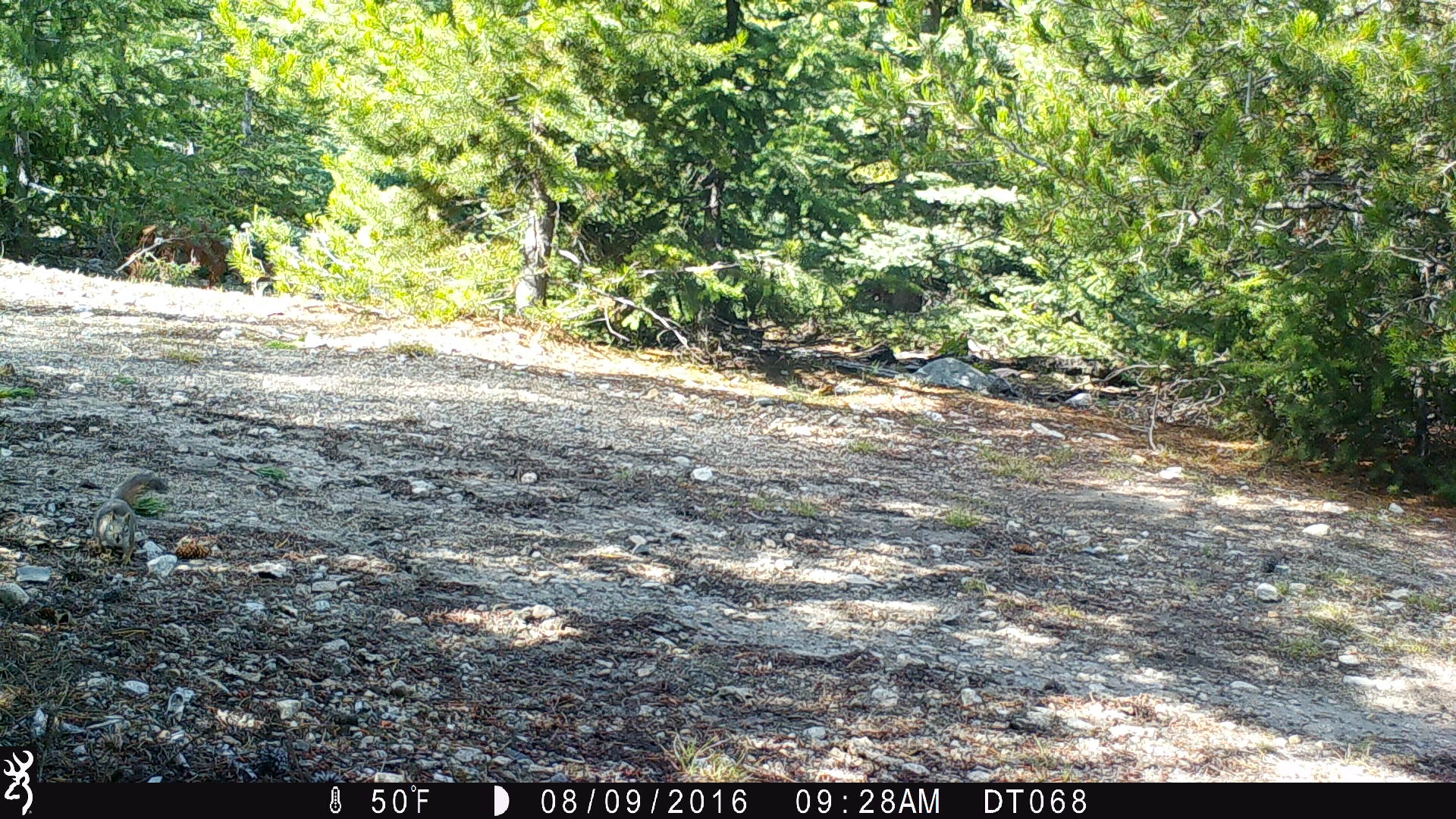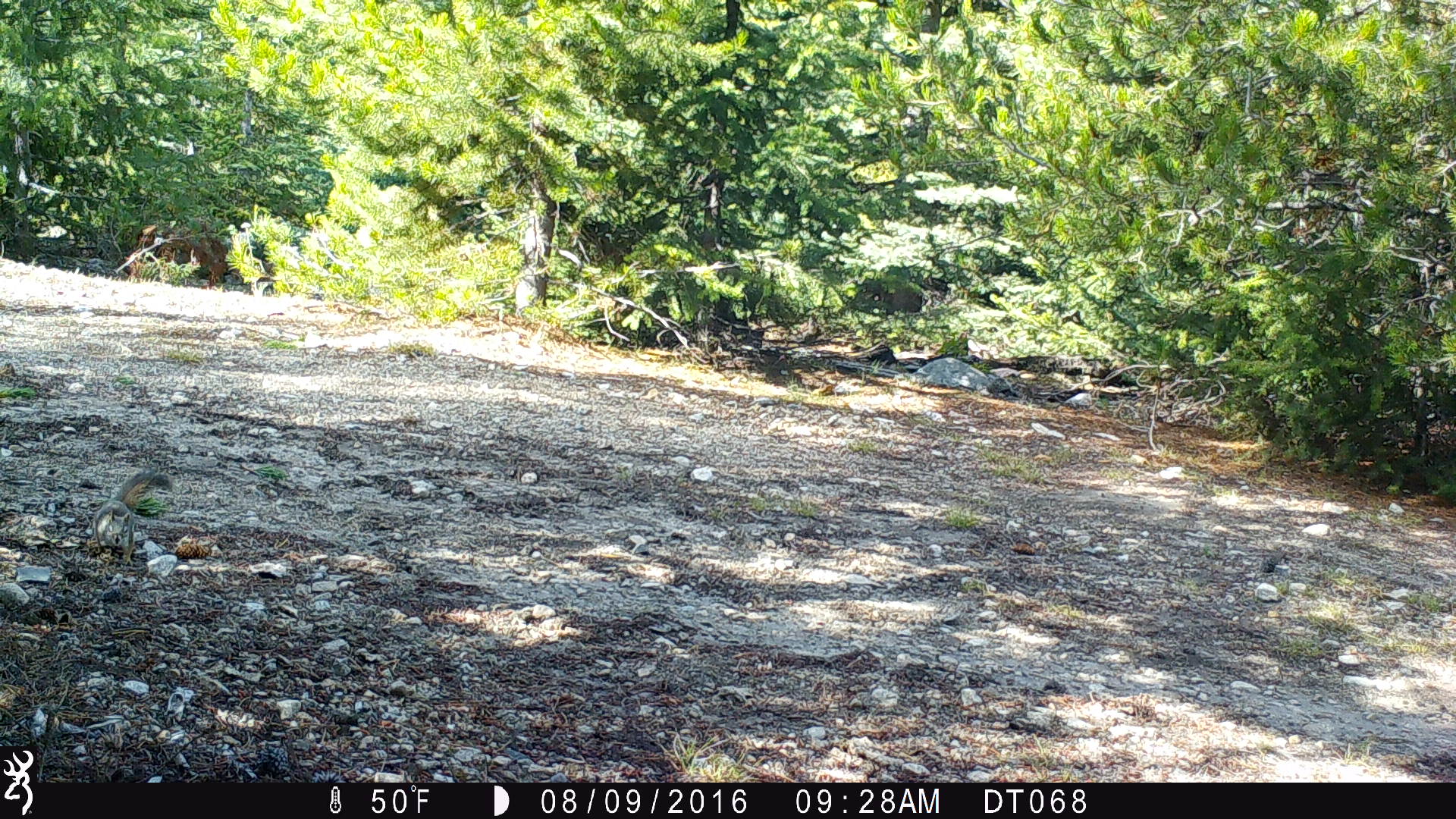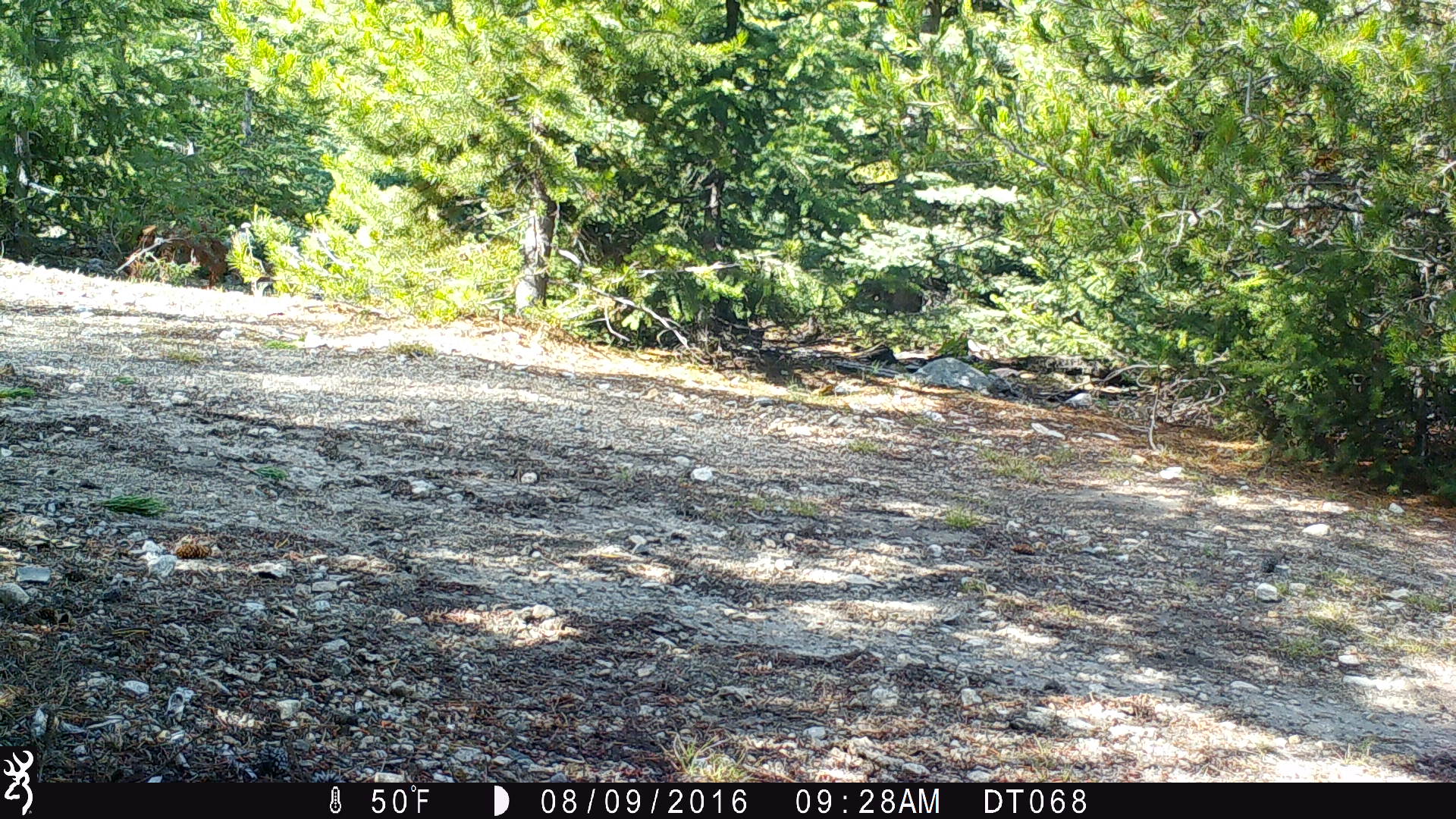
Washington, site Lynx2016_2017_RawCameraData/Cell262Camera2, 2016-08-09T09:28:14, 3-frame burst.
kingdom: Animalia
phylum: Chordata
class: Mammalia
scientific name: Mammalia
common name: small mammal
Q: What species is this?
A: Small mammal (Mammalia).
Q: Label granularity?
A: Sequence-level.